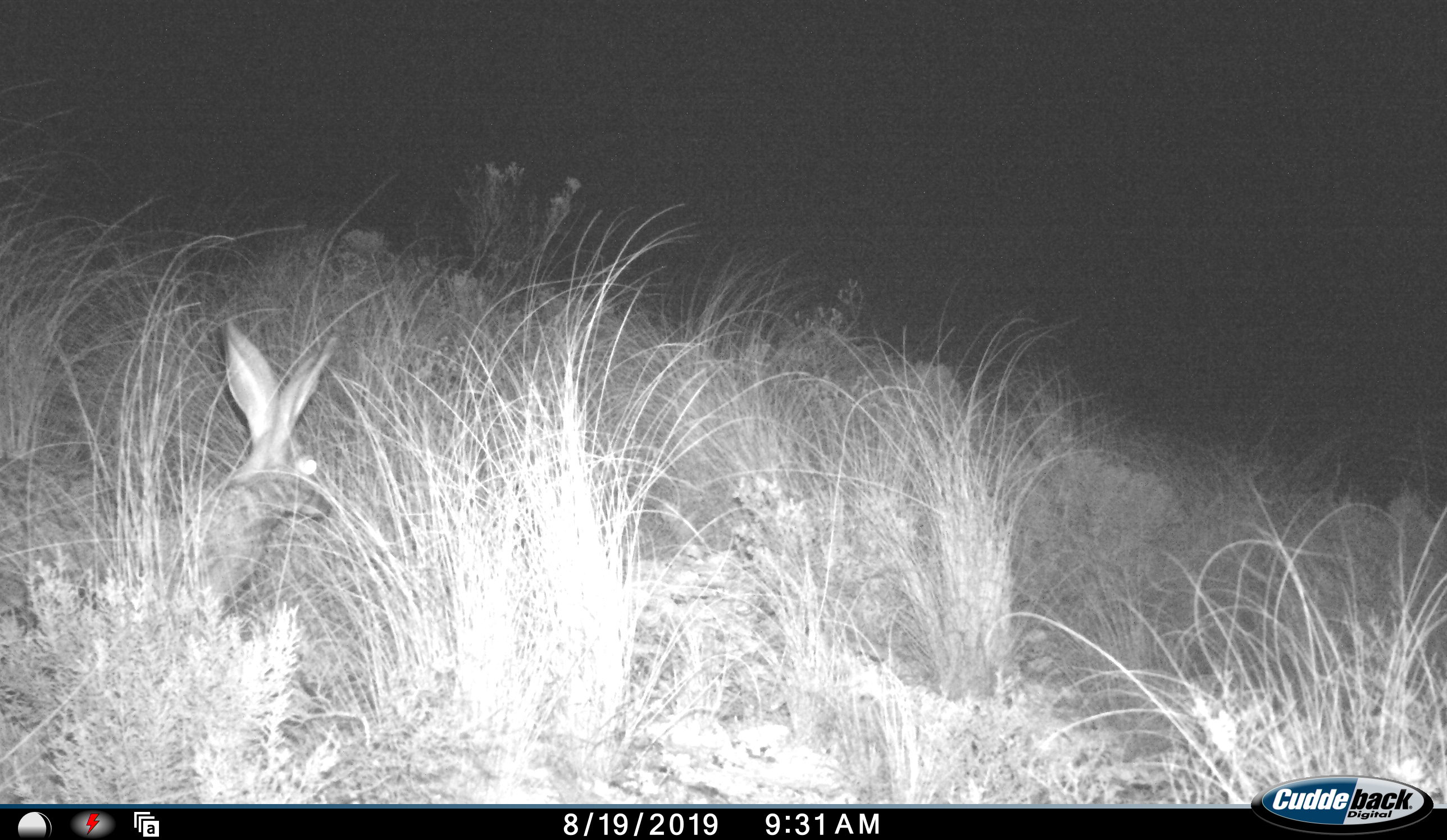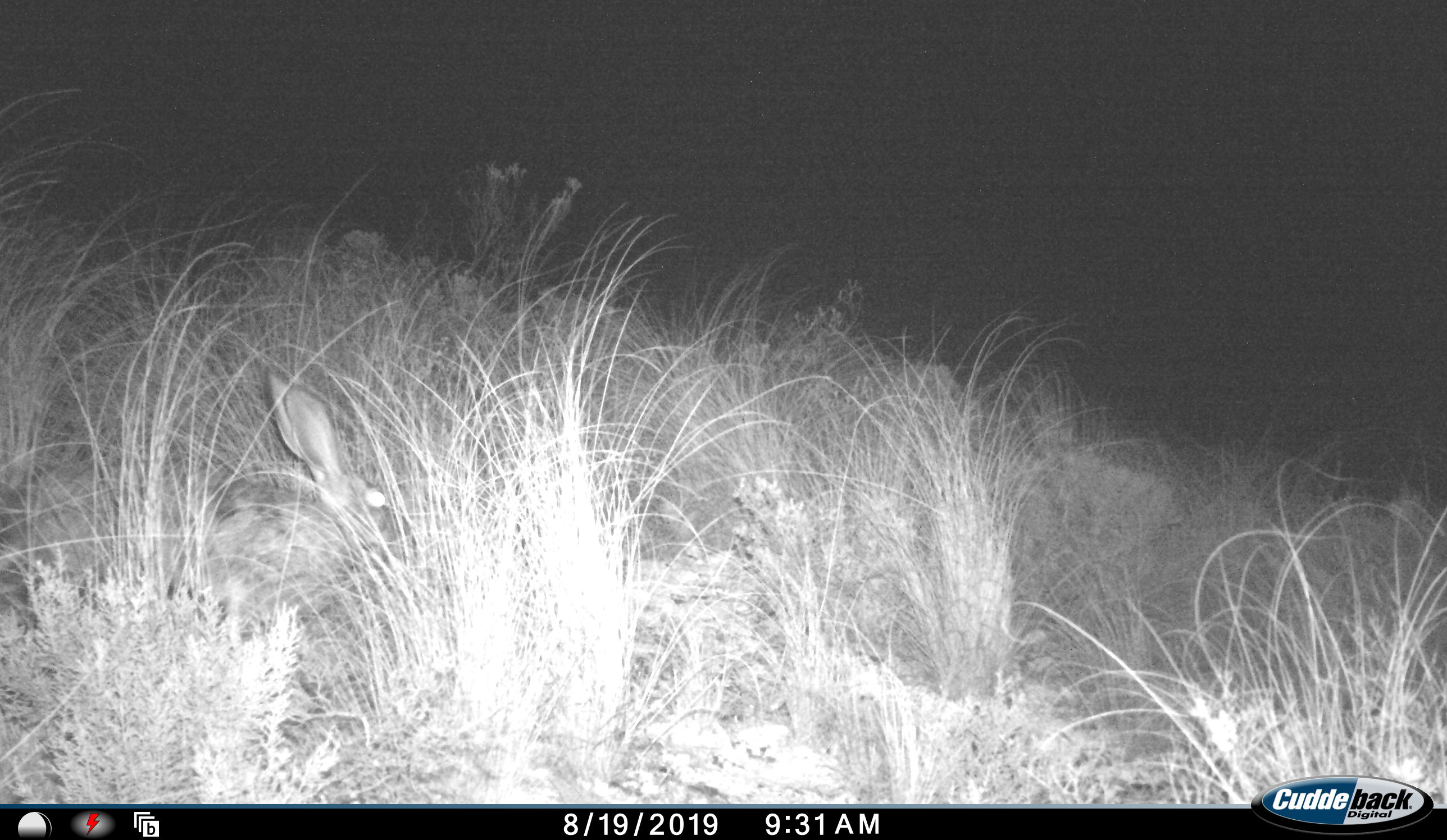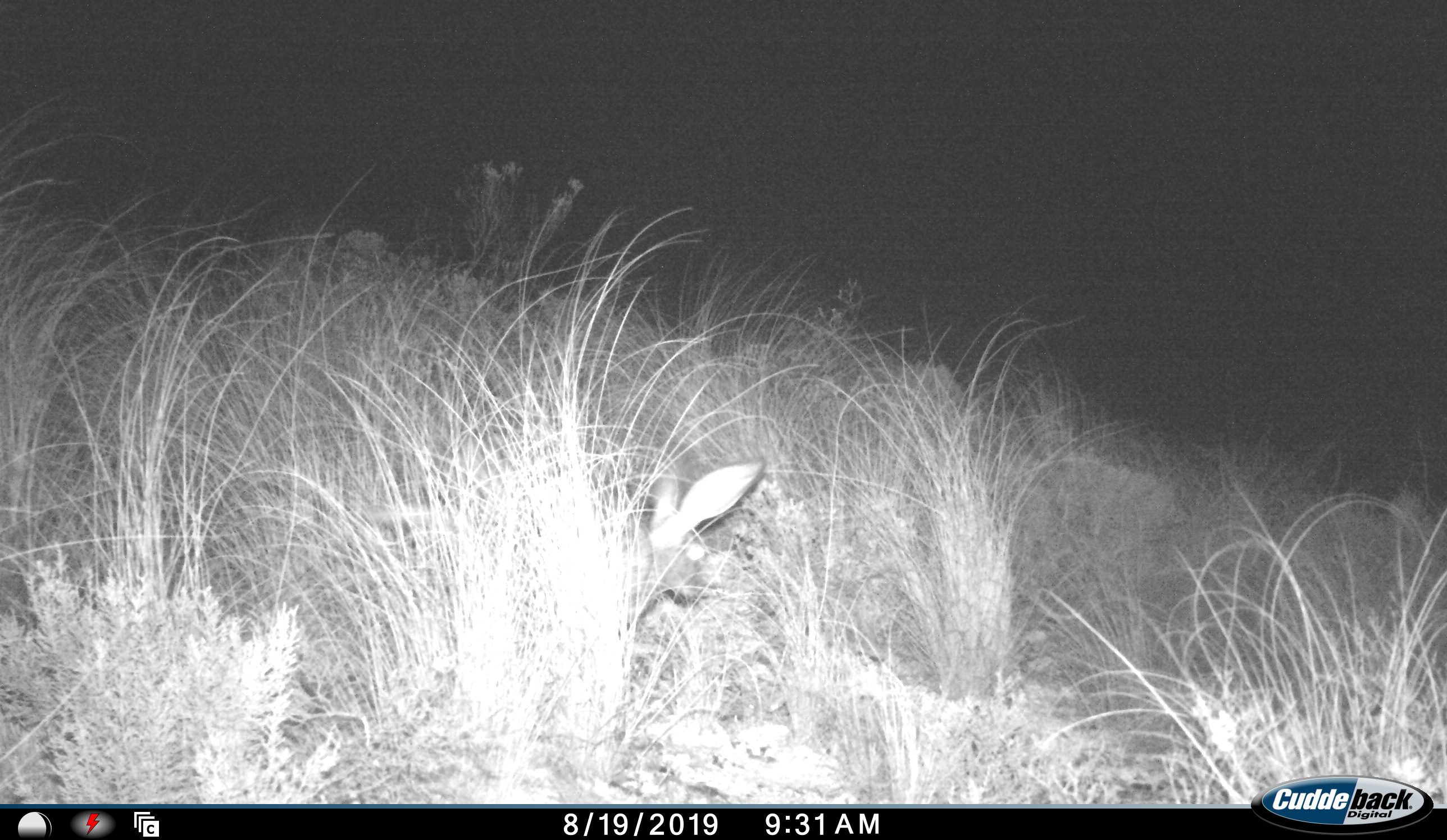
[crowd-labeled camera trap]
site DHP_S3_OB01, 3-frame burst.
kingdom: Animalia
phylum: Chordata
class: Mammalia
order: Lagomorpha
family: Leporidae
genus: Lepus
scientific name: Lepus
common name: hare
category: hareunknown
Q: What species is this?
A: Hareunknown (hare) (Lepus).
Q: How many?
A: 1.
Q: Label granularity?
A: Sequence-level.